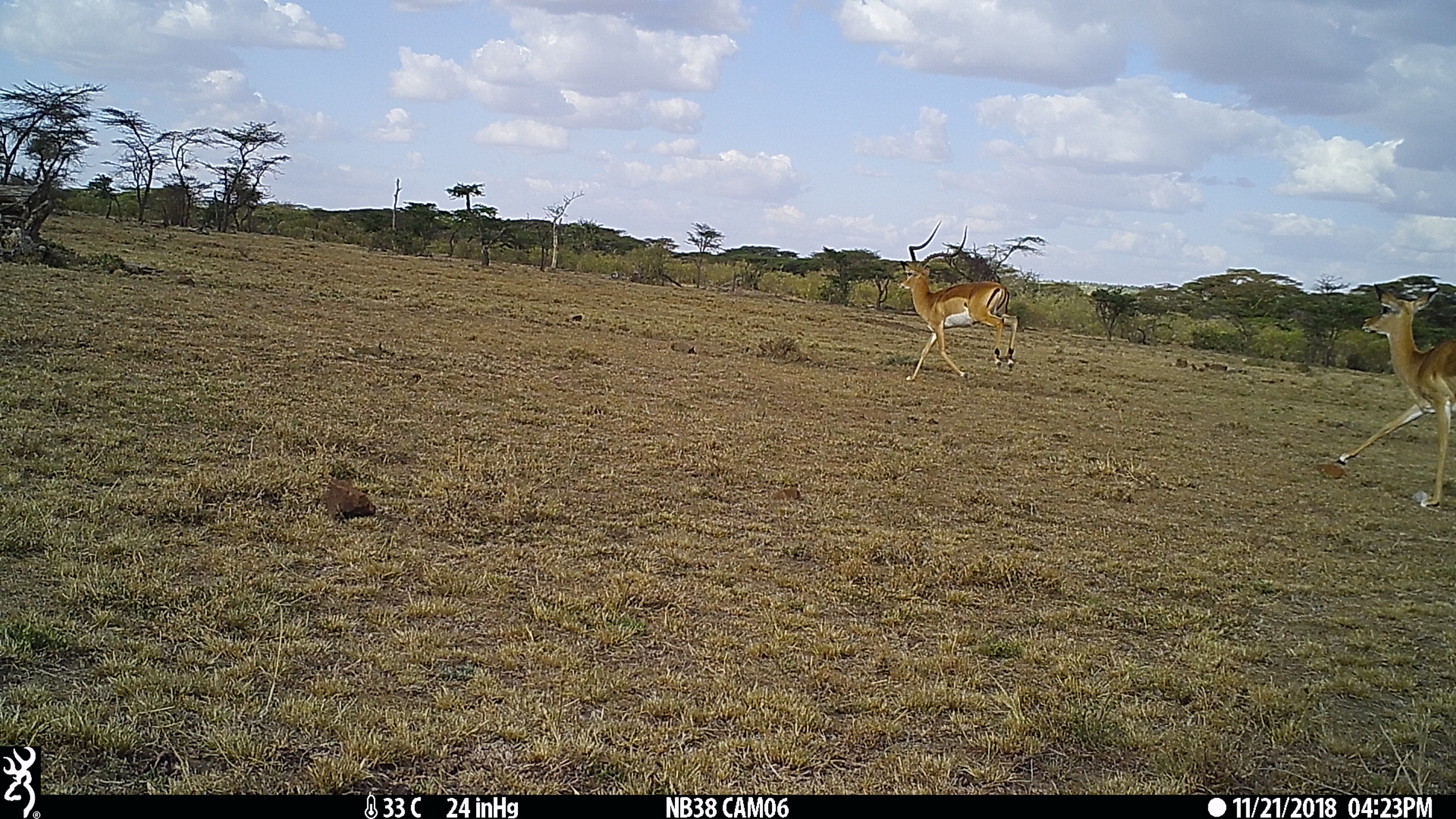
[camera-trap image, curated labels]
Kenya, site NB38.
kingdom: Animalia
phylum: Chordata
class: Mammalia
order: Artiodactyla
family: Bovidae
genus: Aepyceros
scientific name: Aepyceros melampus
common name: impala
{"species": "impala (Aepyceros melampus)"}